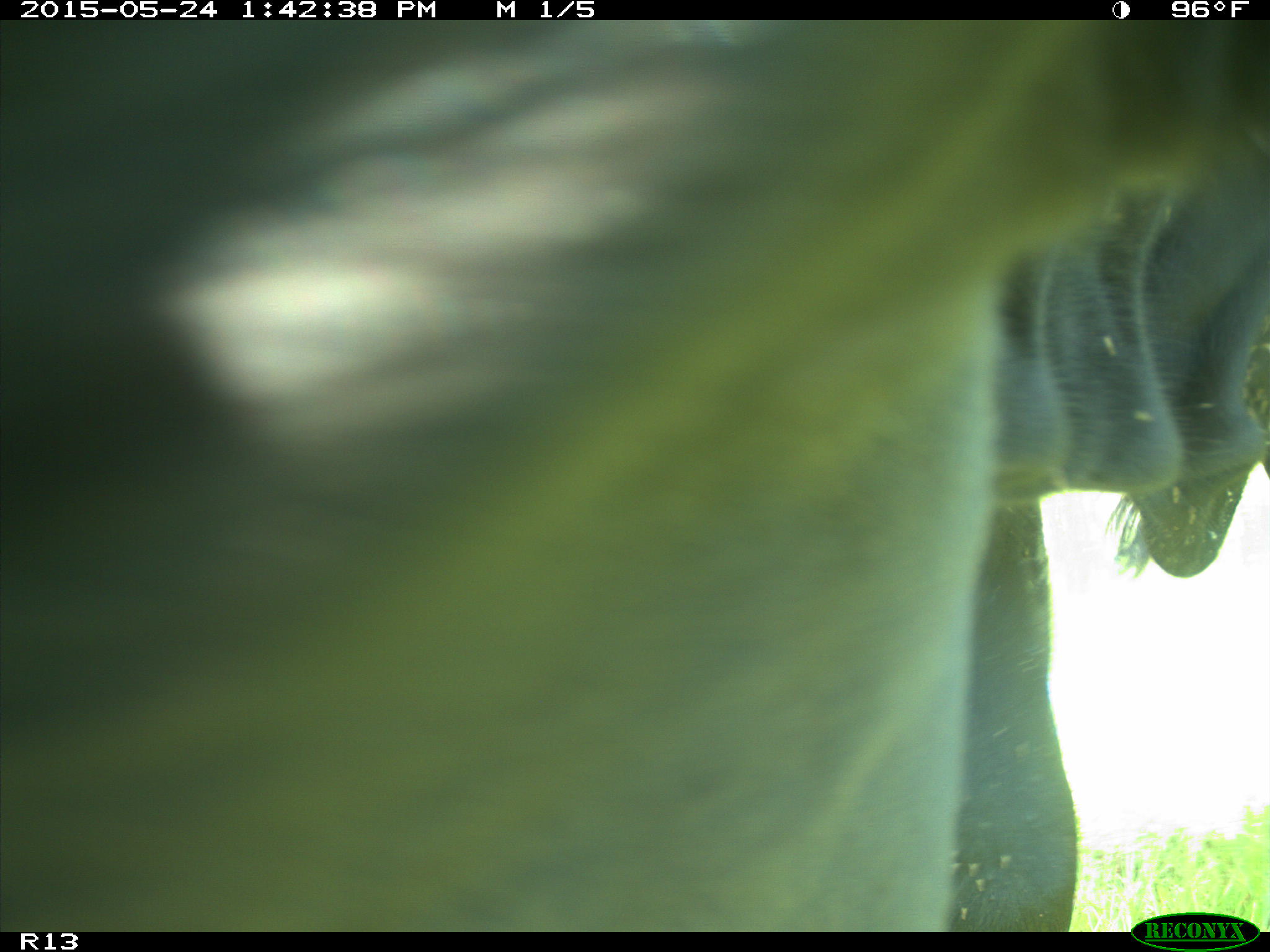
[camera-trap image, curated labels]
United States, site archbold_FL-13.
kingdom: Animalia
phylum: Chordata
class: Mammalia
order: Artiodactyla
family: Bovidae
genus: Bos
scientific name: Bos taurus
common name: domestic cow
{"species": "Bos taurus (domestic cow)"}